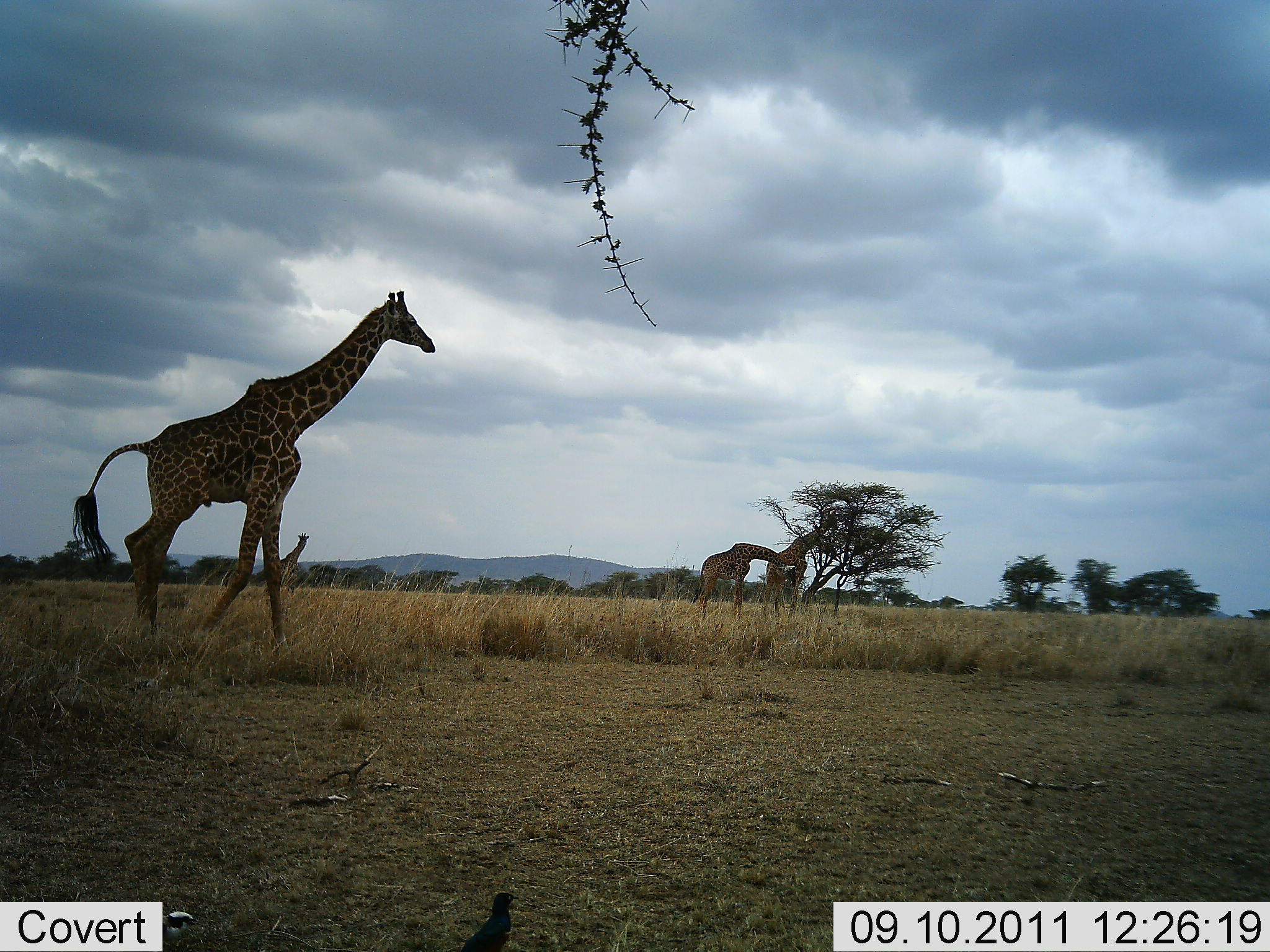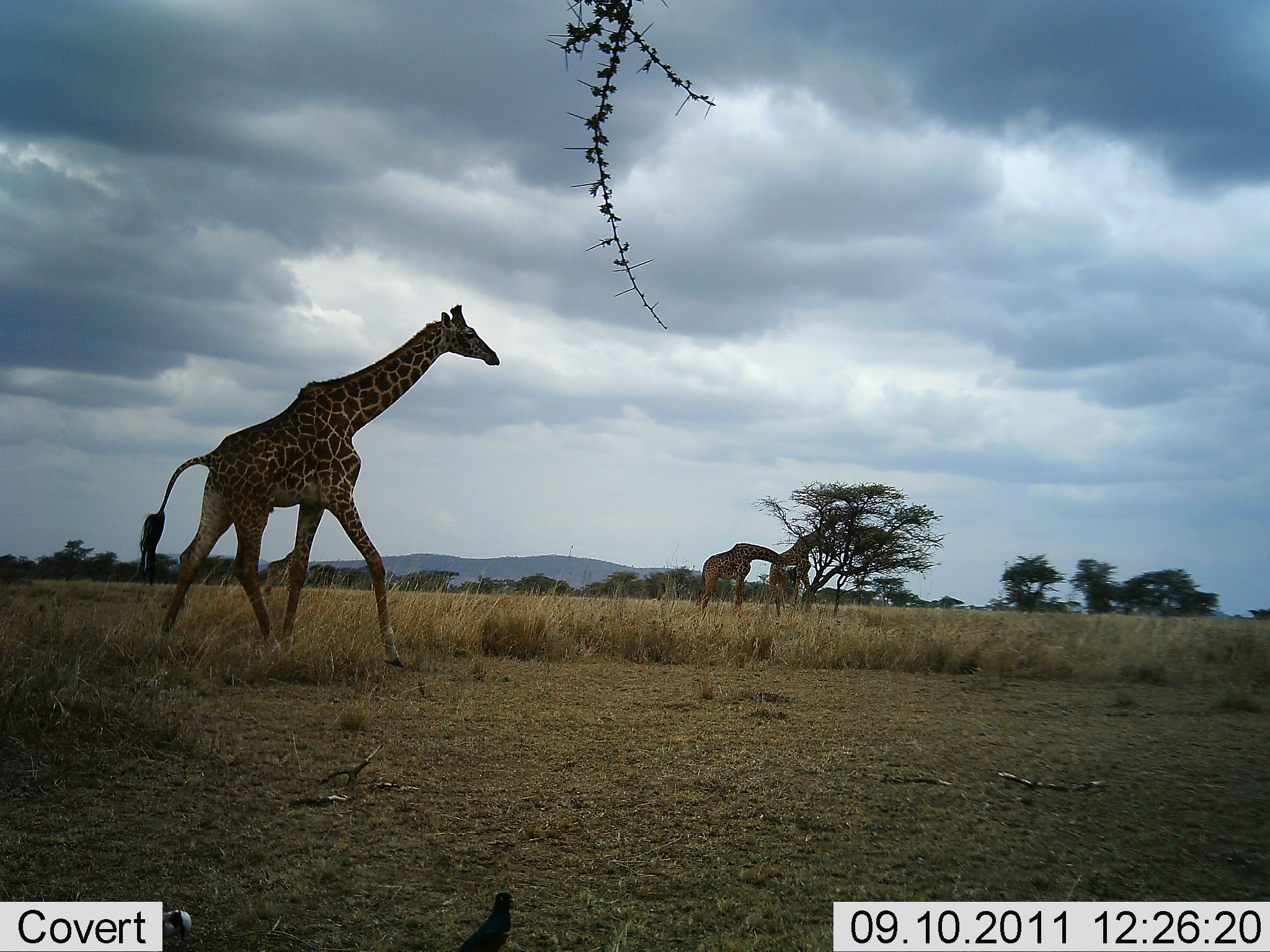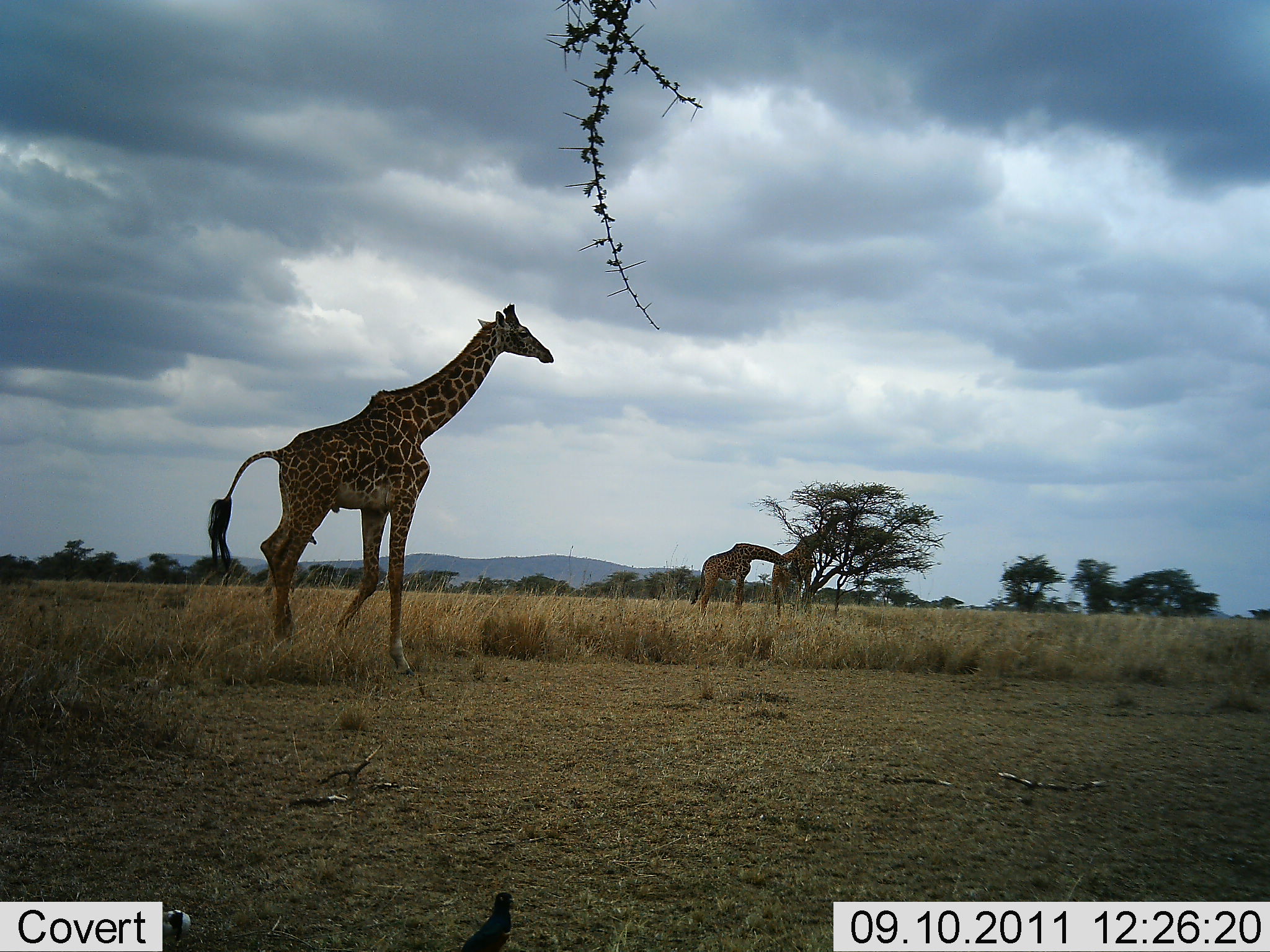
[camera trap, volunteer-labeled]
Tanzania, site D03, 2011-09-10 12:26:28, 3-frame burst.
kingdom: Animalia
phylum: Chordata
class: Mammalia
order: Artiodactyla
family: Giraffidae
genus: Giraffa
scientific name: Giraffa camelopardalis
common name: giraffe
Giraffe (Giraffa camelopardalis), count 4. Behavior (volunteer vote fractions): standing 56%, resting 0%, moving 81%, interacting 0%. Young present (vote fraction): 0%. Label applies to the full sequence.